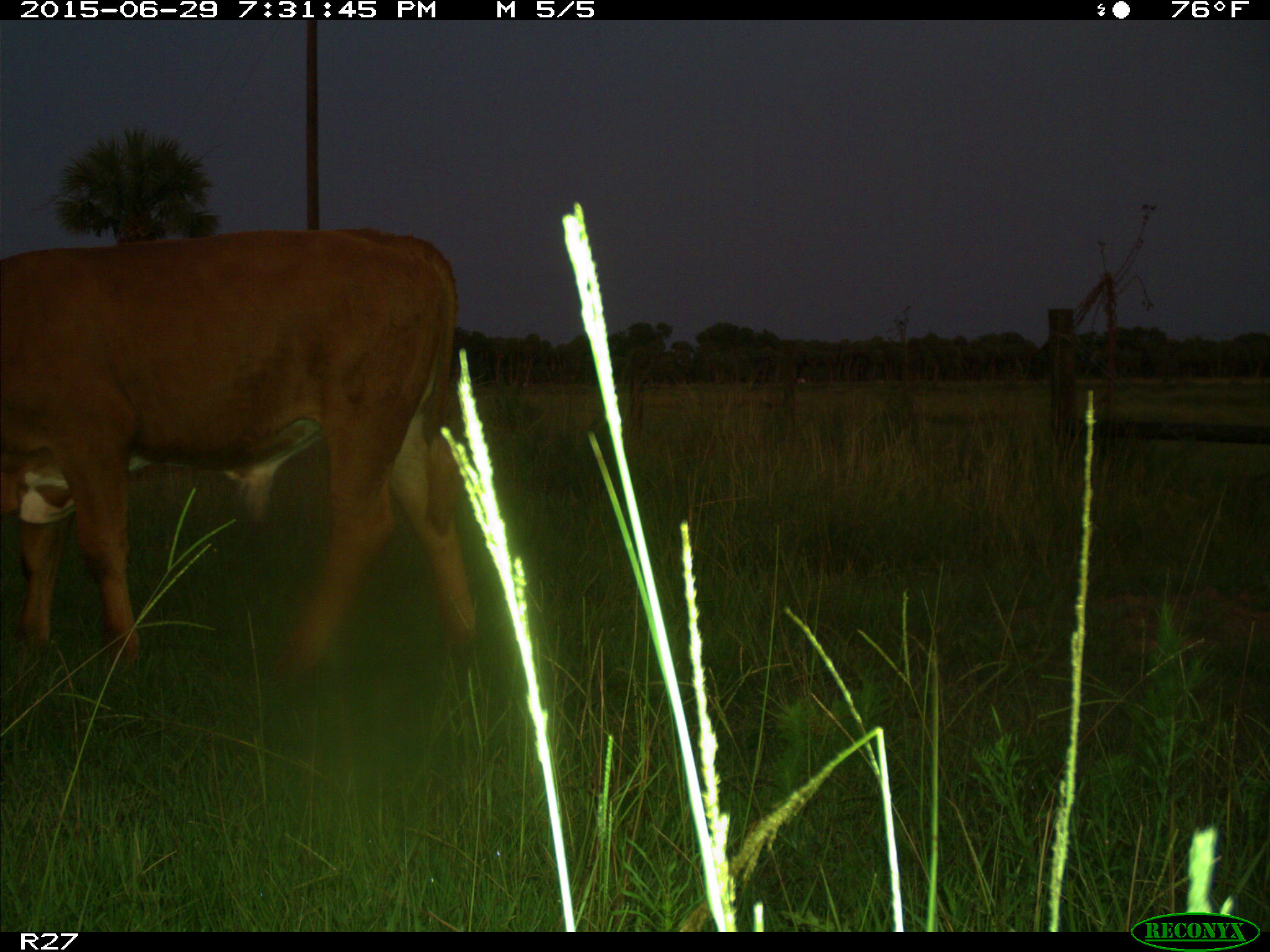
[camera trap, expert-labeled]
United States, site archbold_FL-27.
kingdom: Animalia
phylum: Chordata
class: Mammalia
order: Artiodactyla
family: Bovidae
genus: Bos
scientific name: Bos taurus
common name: domestic cow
Bos taurus (domestic cow).